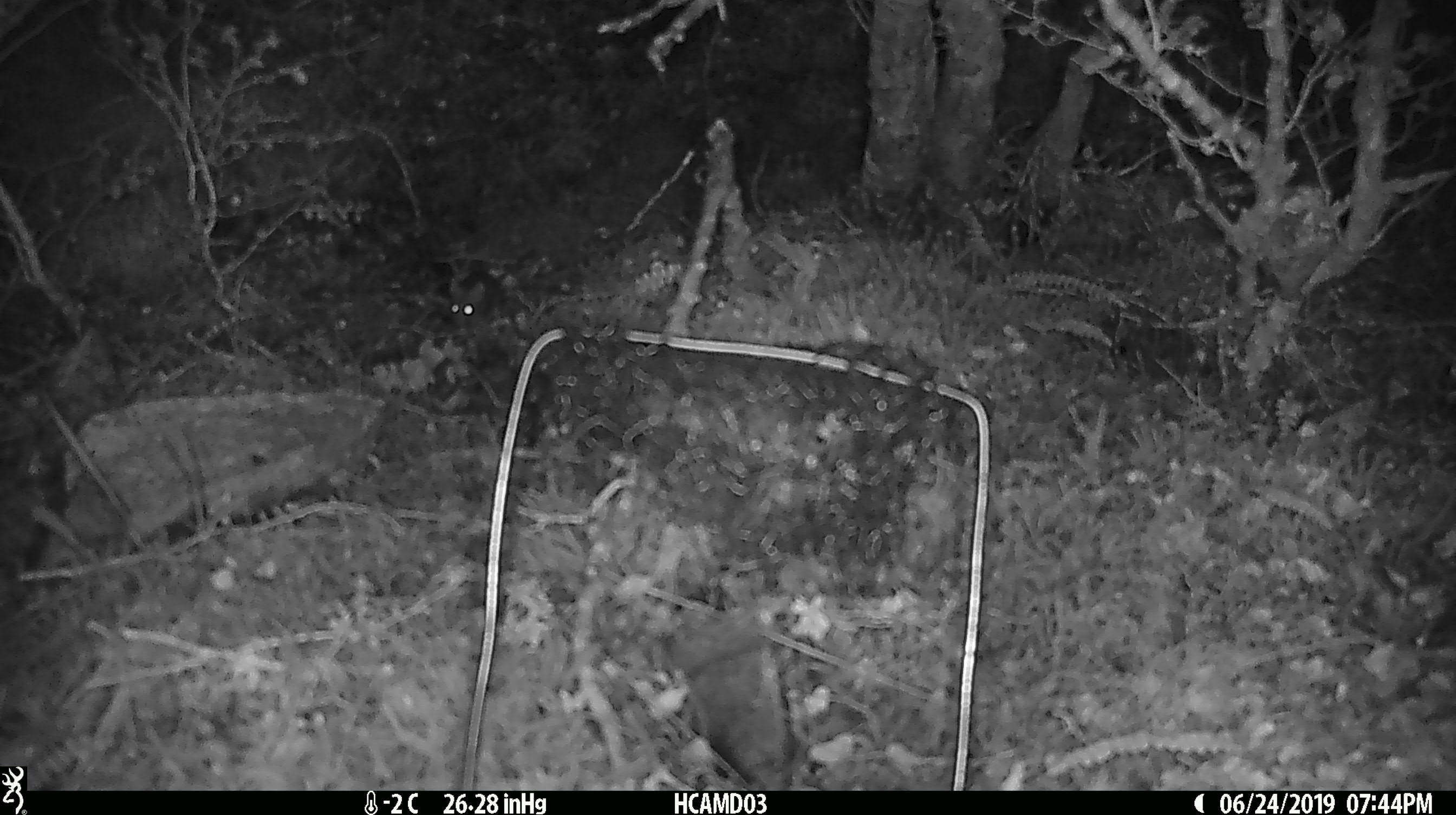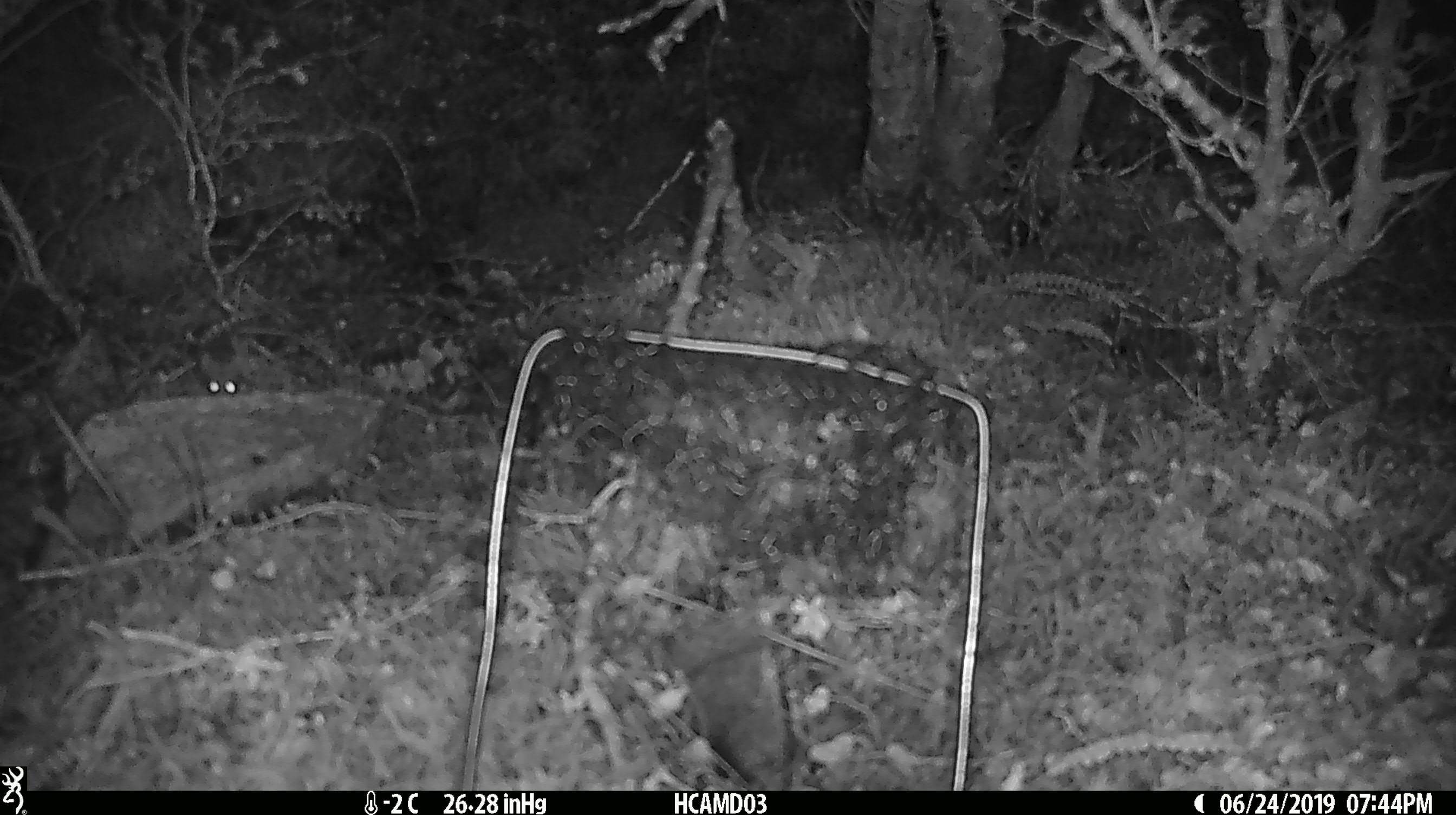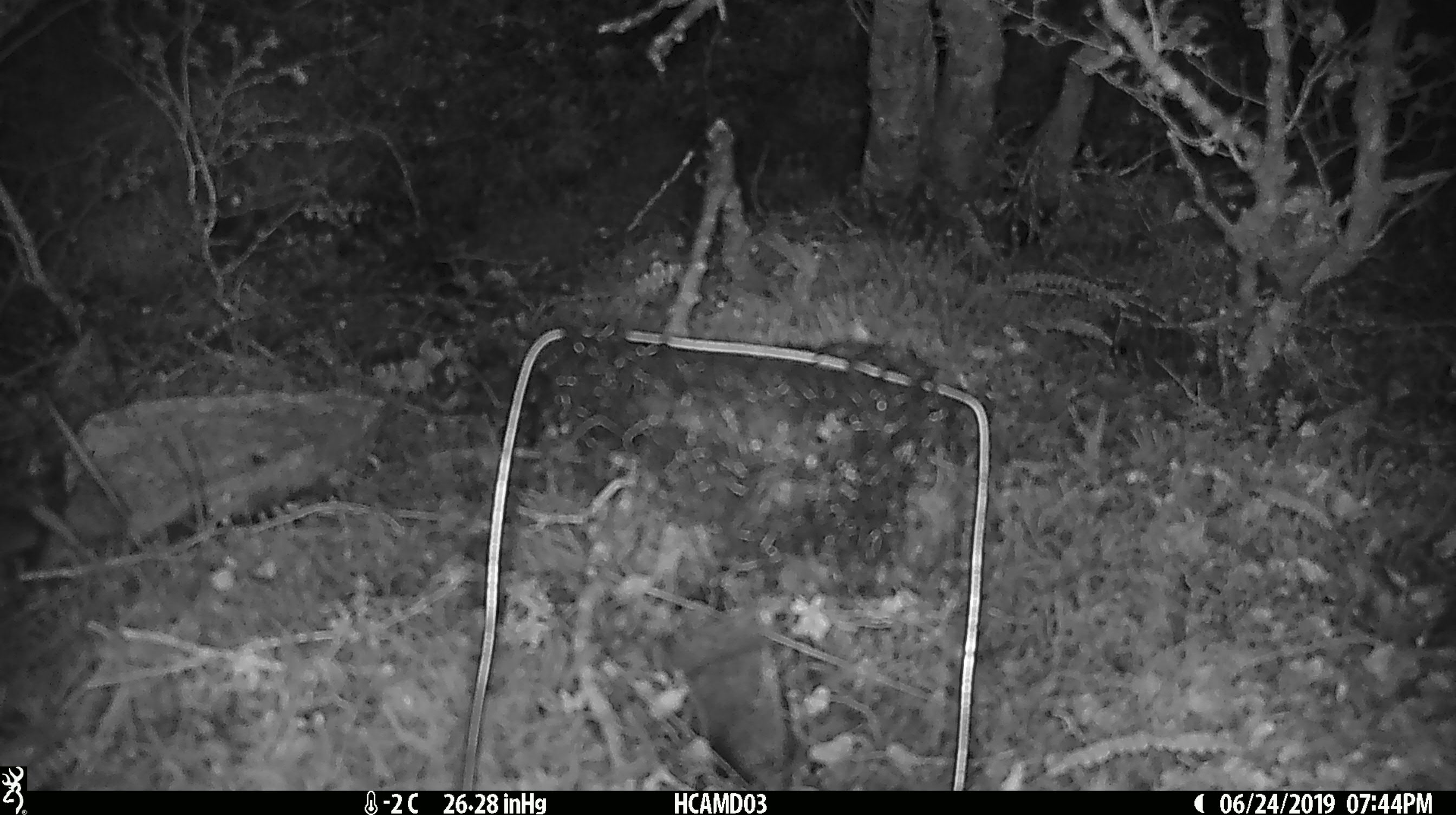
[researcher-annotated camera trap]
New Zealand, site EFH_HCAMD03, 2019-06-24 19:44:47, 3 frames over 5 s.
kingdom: Animalia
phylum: Chordata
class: Mammalia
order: Rodentia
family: Muridae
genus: Mus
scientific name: Mus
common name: mouse